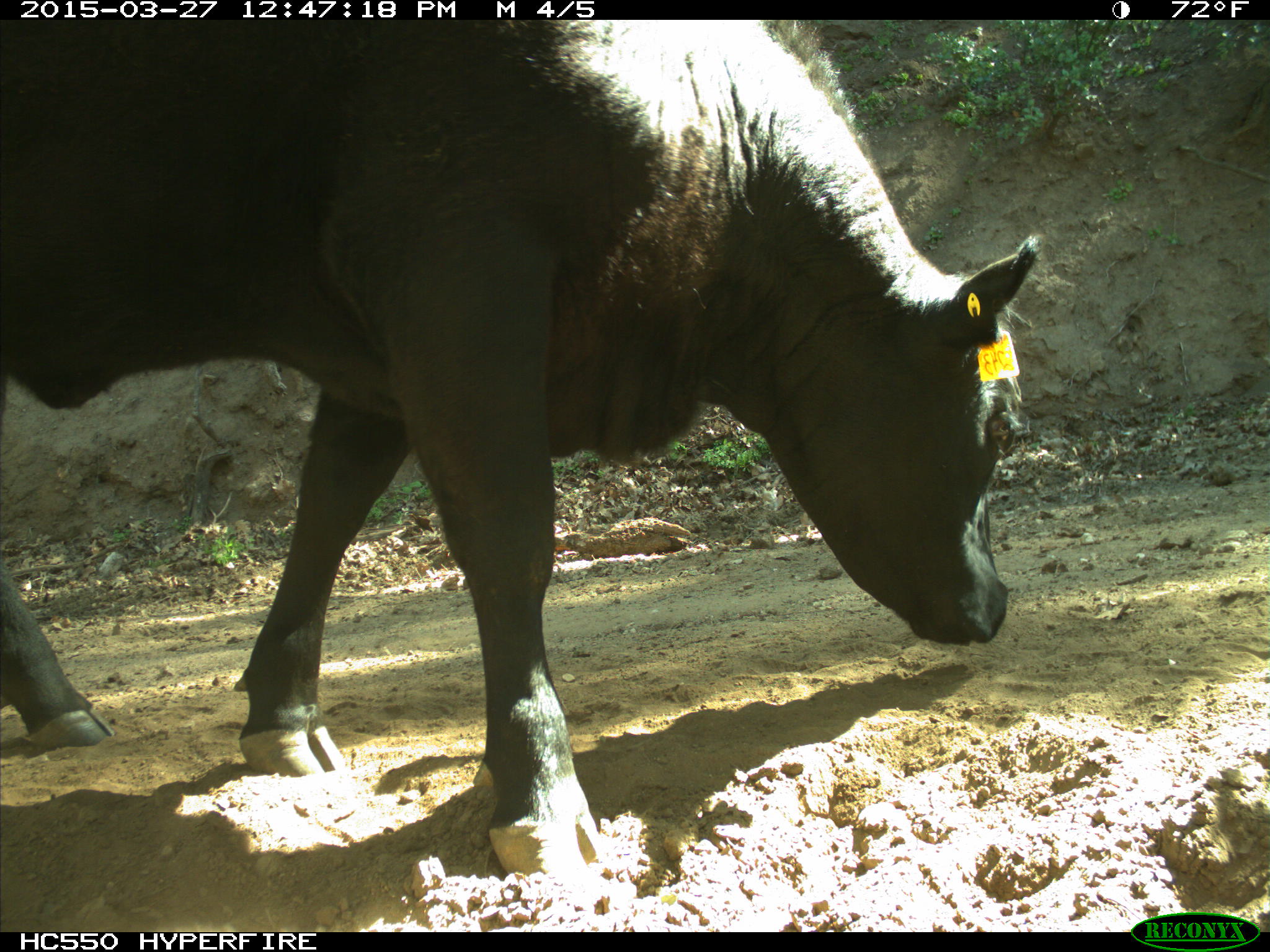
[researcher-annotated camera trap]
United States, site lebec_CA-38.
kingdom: Animalia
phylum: Chordata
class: Mammalia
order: Artiodactyla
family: Bovidae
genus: Bos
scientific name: Bos taurus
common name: domestic cow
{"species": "Bos taurus (domestic cow)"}